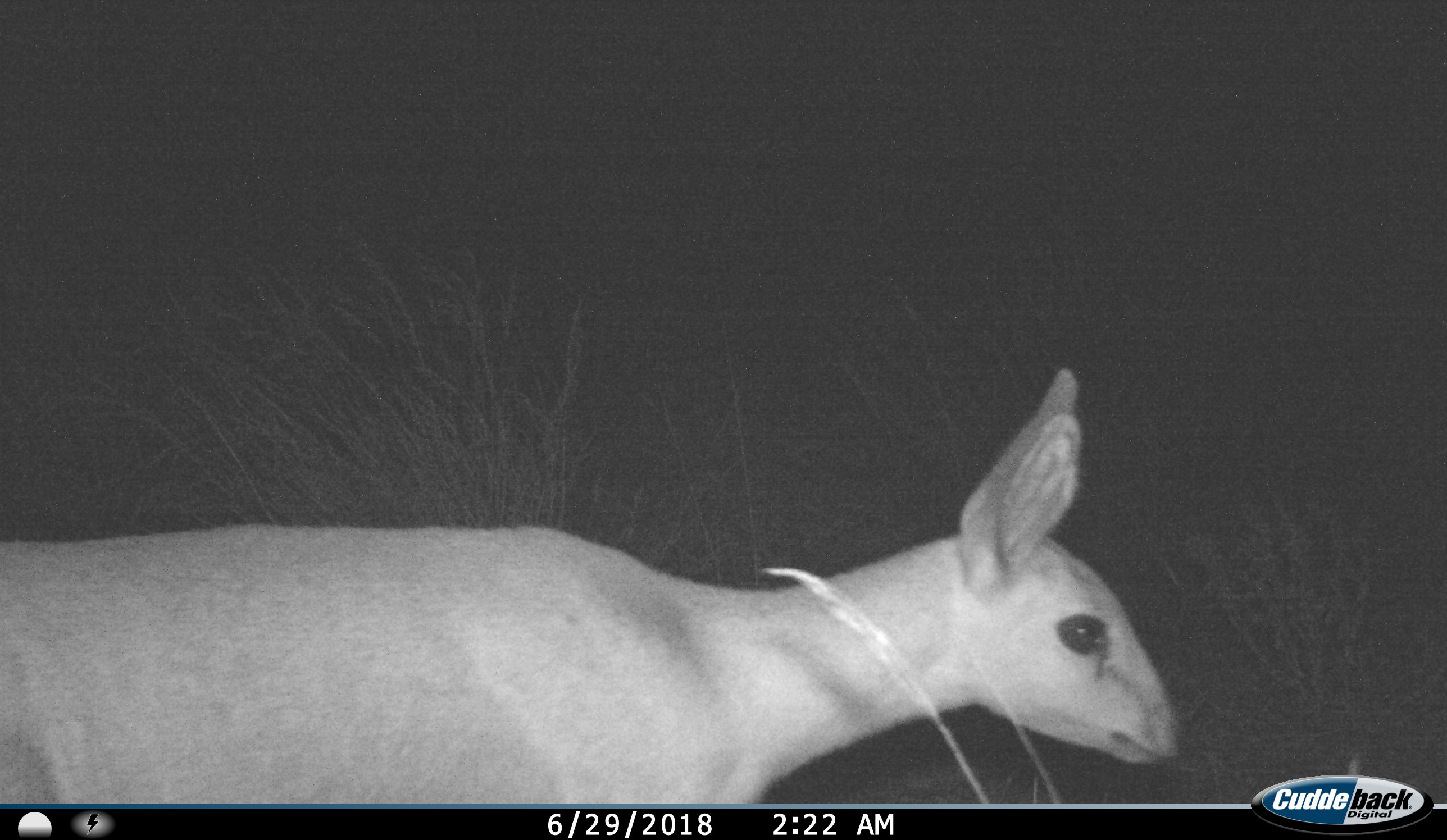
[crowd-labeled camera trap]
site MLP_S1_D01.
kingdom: Animalia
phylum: Chordata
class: Mammalia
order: Artiodactyla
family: Bovidae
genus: Raphicerus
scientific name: Raphicerus campestris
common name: steenbok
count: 1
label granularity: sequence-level